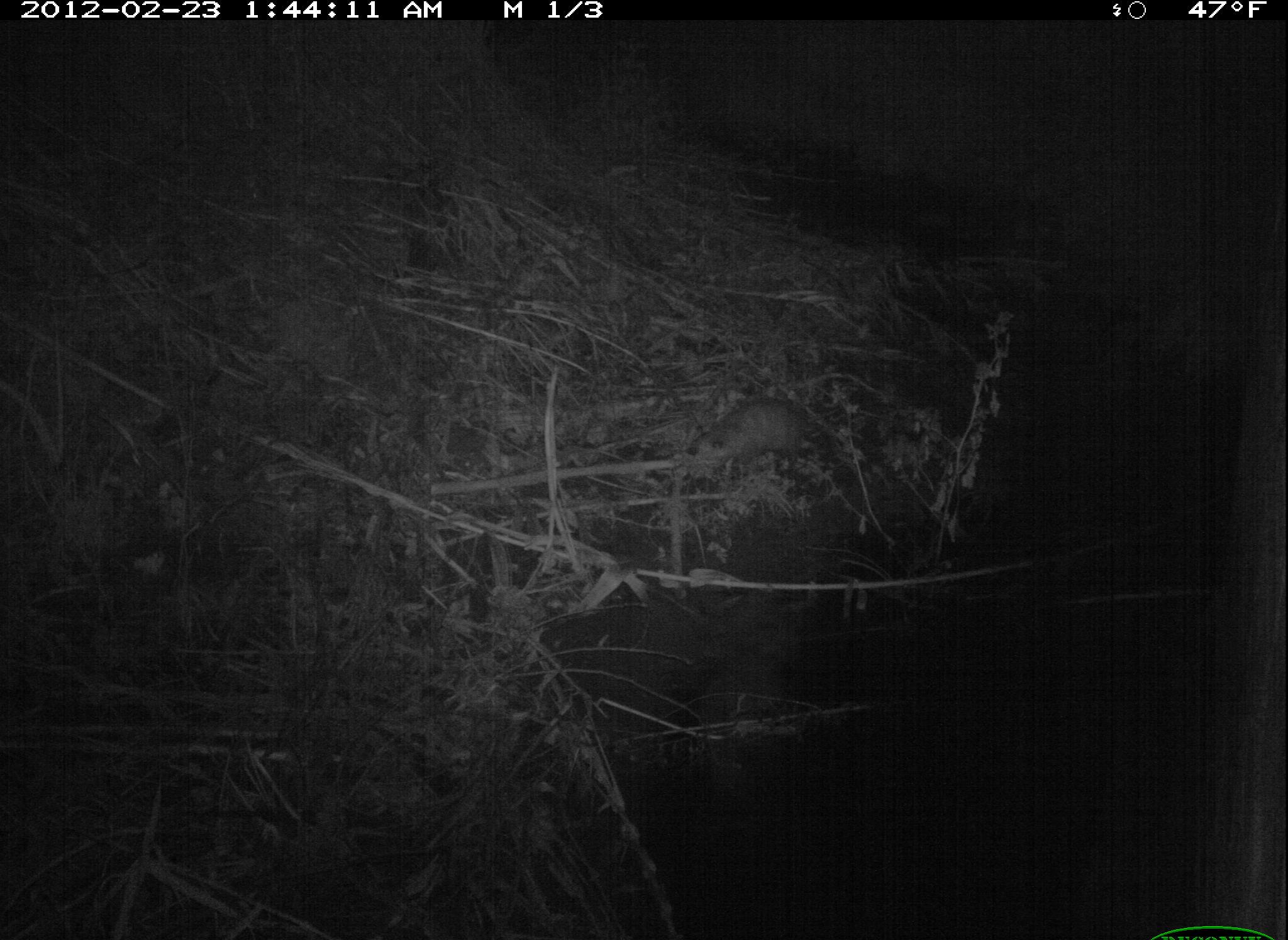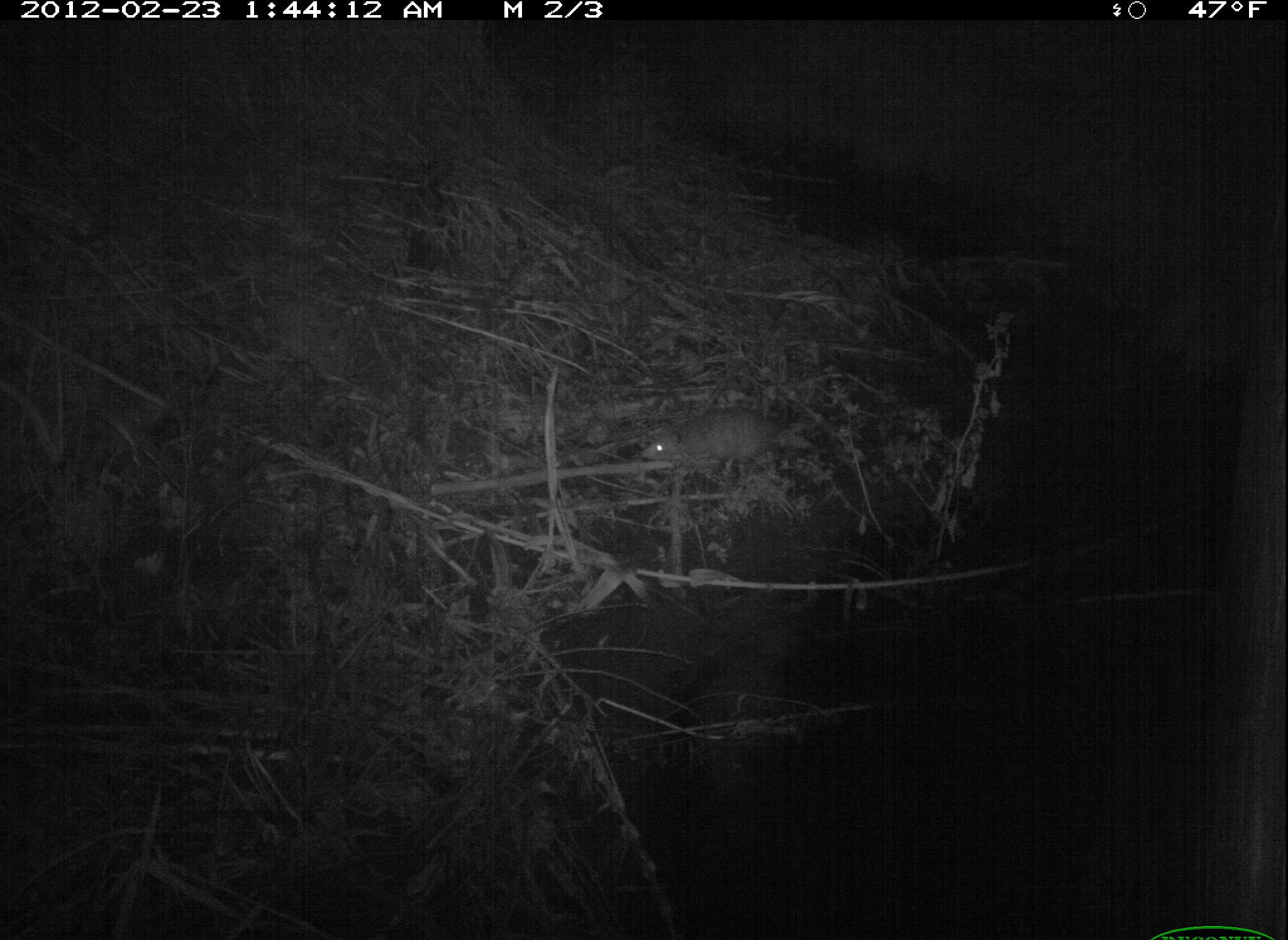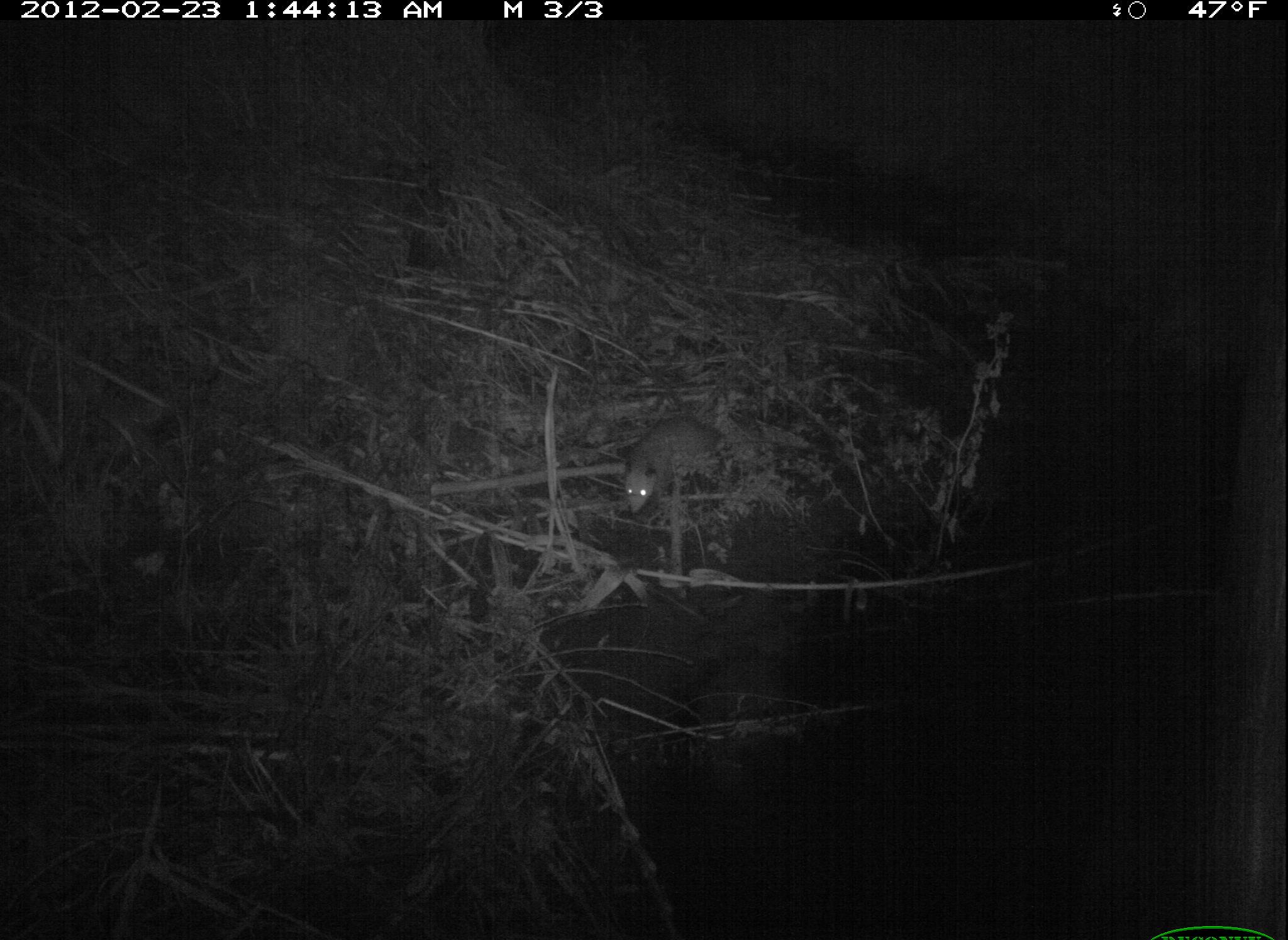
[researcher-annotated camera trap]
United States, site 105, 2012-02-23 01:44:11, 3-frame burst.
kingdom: Animalia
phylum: Chordata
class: Mammalia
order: Didelphimorphia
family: Didelphidae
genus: Didelphis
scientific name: Didelphis virginiana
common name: virginia opossum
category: opossum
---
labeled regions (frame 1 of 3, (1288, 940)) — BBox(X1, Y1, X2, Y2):
opossum: BBox(684, 377, 850, 501)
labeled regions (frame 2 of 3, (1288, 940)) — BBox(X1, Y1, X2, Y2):
opossum: BBox(625, 393, 818, 491)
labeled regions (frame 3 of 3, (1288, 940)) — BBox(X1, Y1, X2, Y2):
opossum: BBox(615, 401, 739, 525)